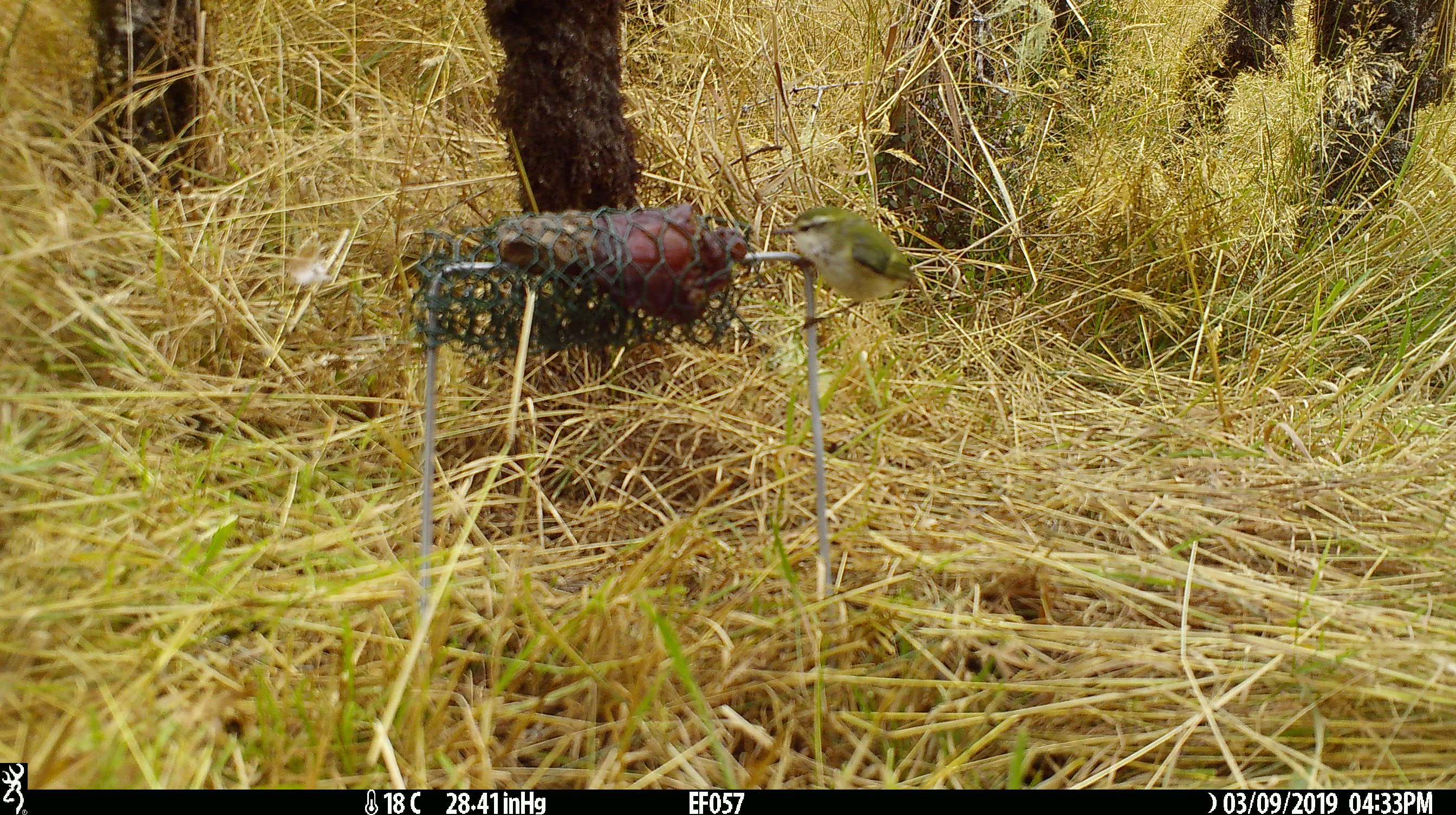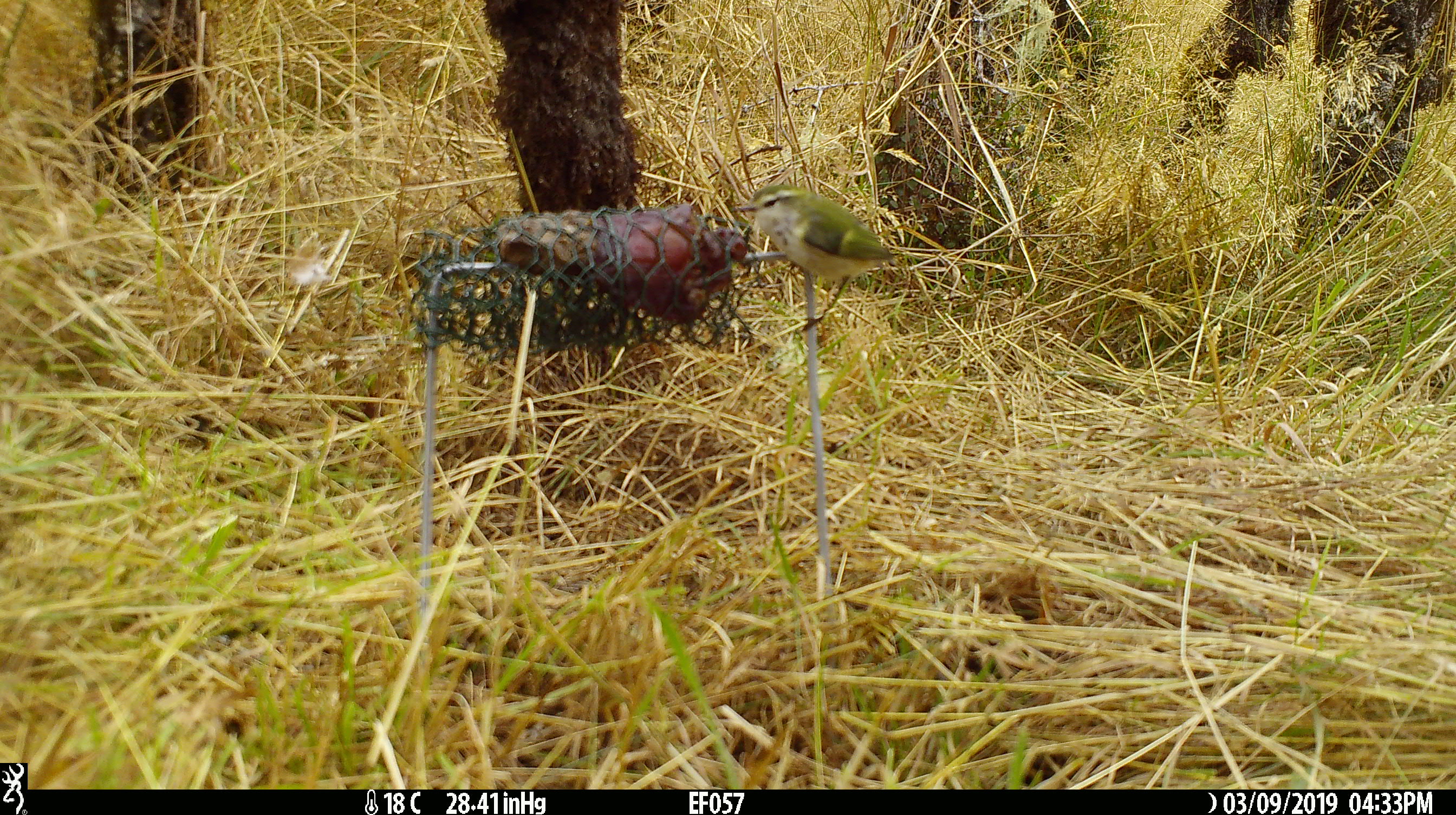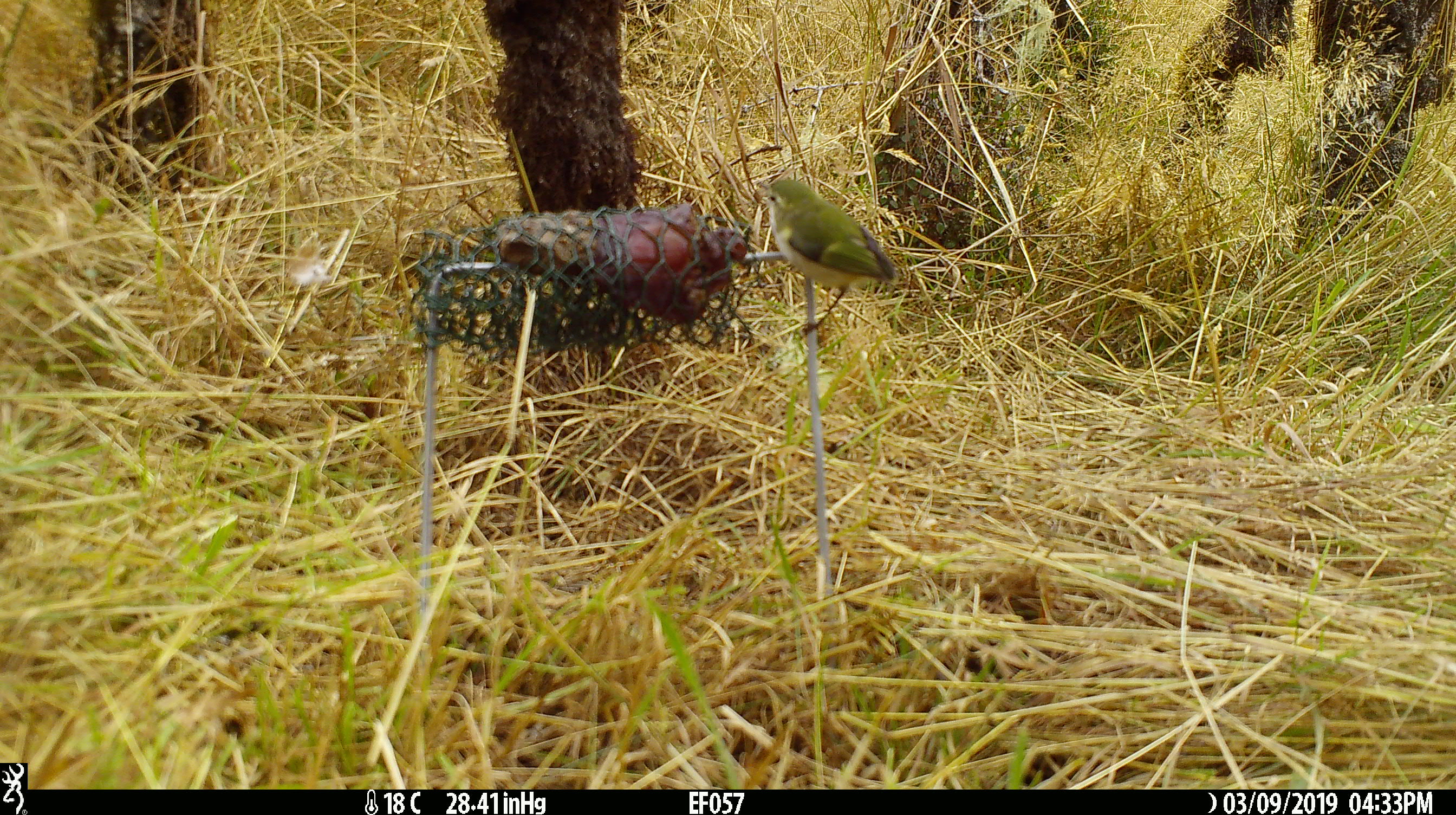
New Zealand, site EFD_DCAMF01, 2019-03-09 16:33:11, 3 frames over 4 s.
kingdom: Animalia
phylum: Chordata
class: Aves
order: Passeriformes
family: Acanthisittidae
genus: Acanthisitta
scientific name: Acanthisitta chloris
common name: rifleman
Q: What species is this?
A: Rifleman (Acanthisitta chloris).